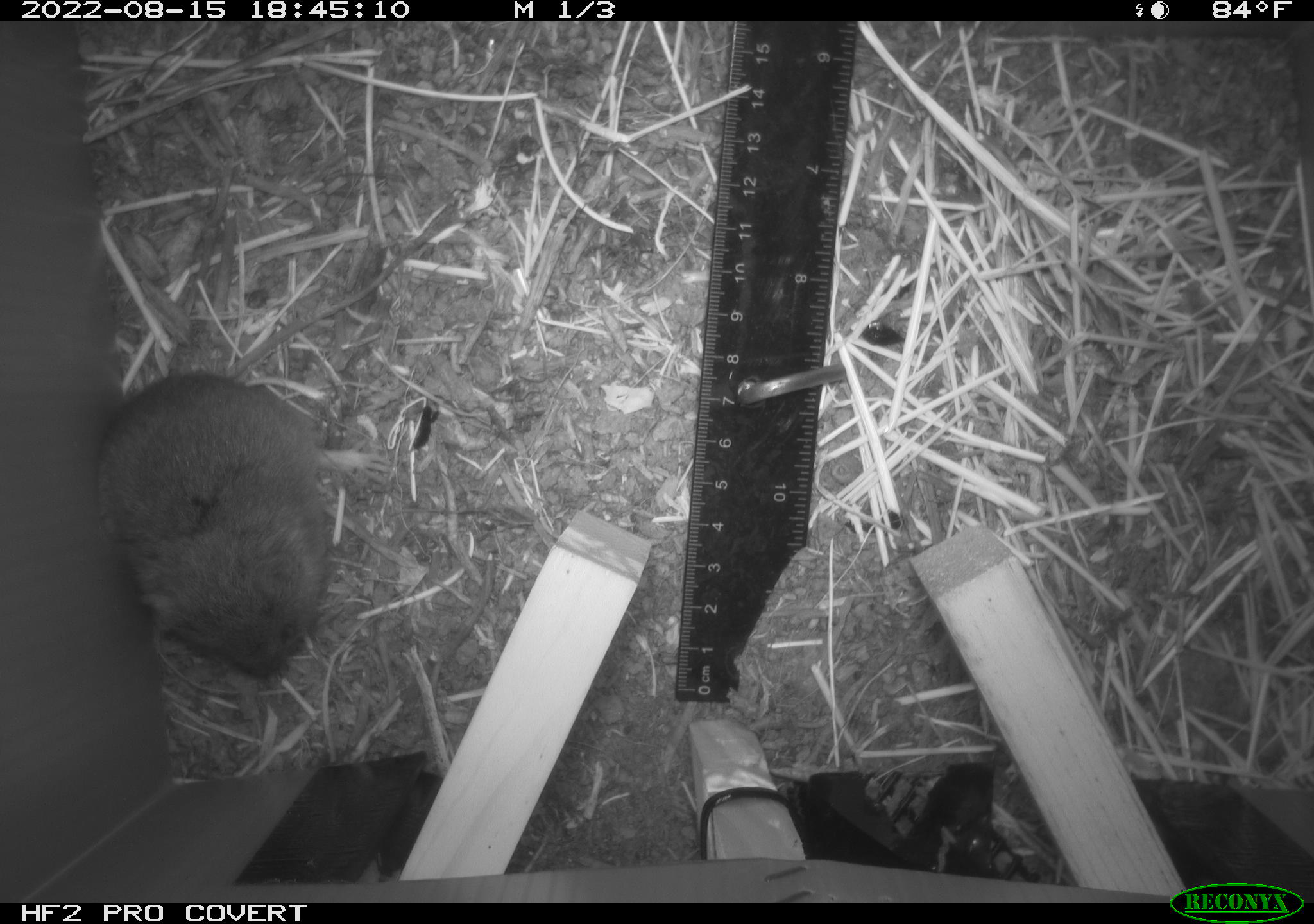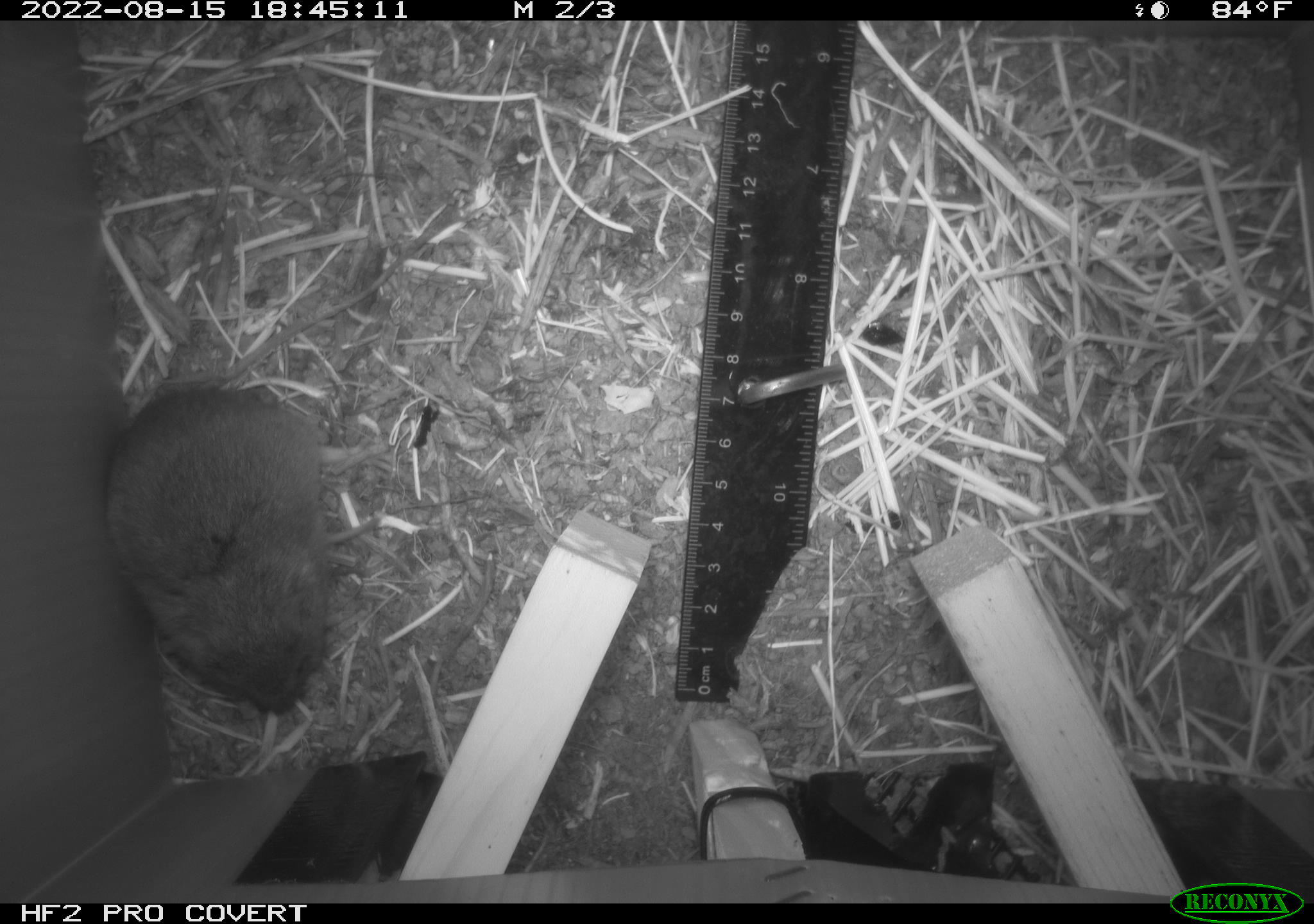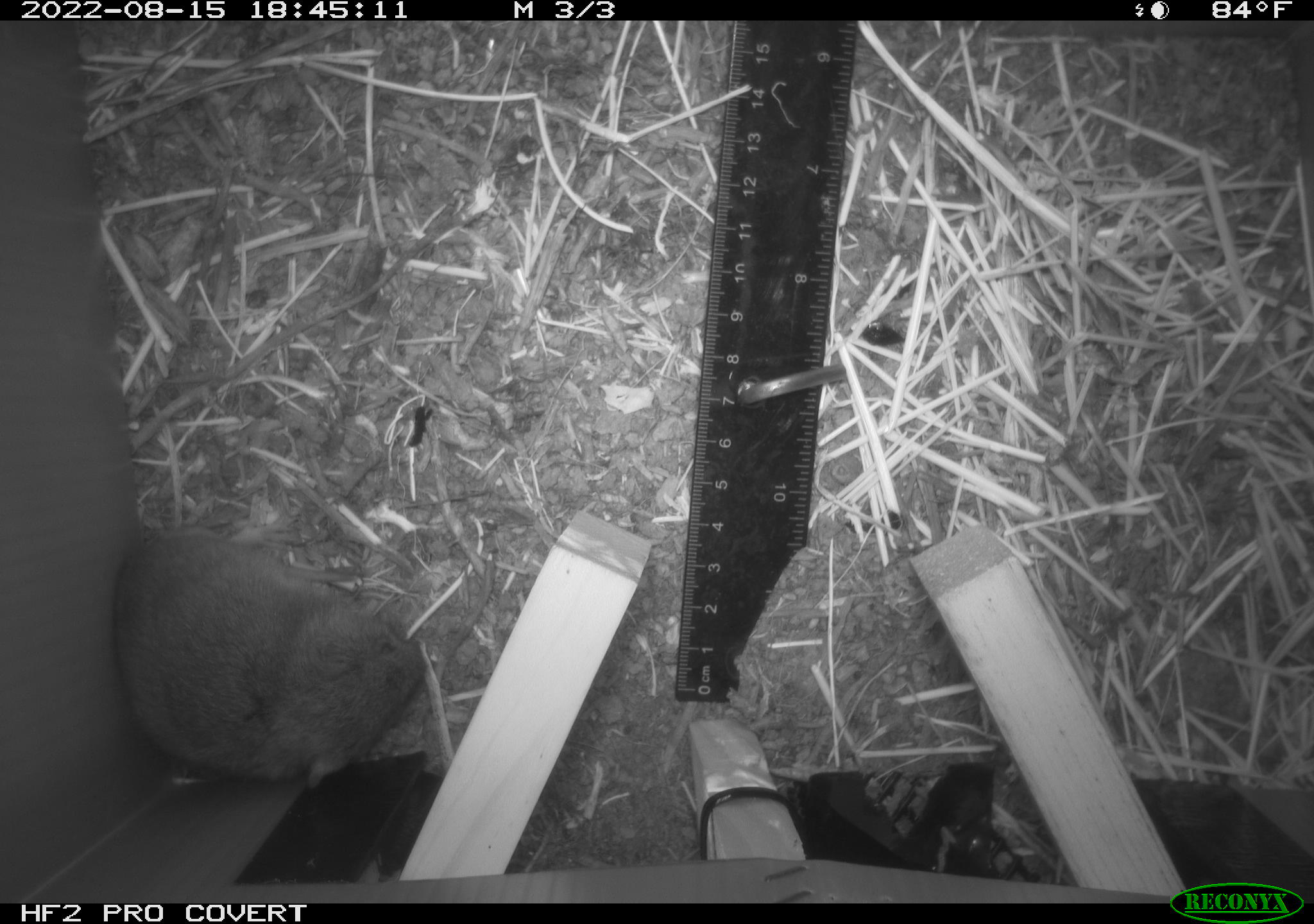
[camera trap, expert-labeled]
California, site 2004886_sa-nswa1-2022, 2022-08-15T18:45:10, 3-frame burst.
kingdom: Animalia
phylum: Chordata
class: Mammalia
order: Rodentia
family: Cricetidae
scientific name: Cricetidae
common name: hamsters, voles, lemmings, and allies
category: cricetidae family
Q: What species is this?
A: Cricetidae family (hamsters, voles, lemmings, and allies) (Cricetidae).